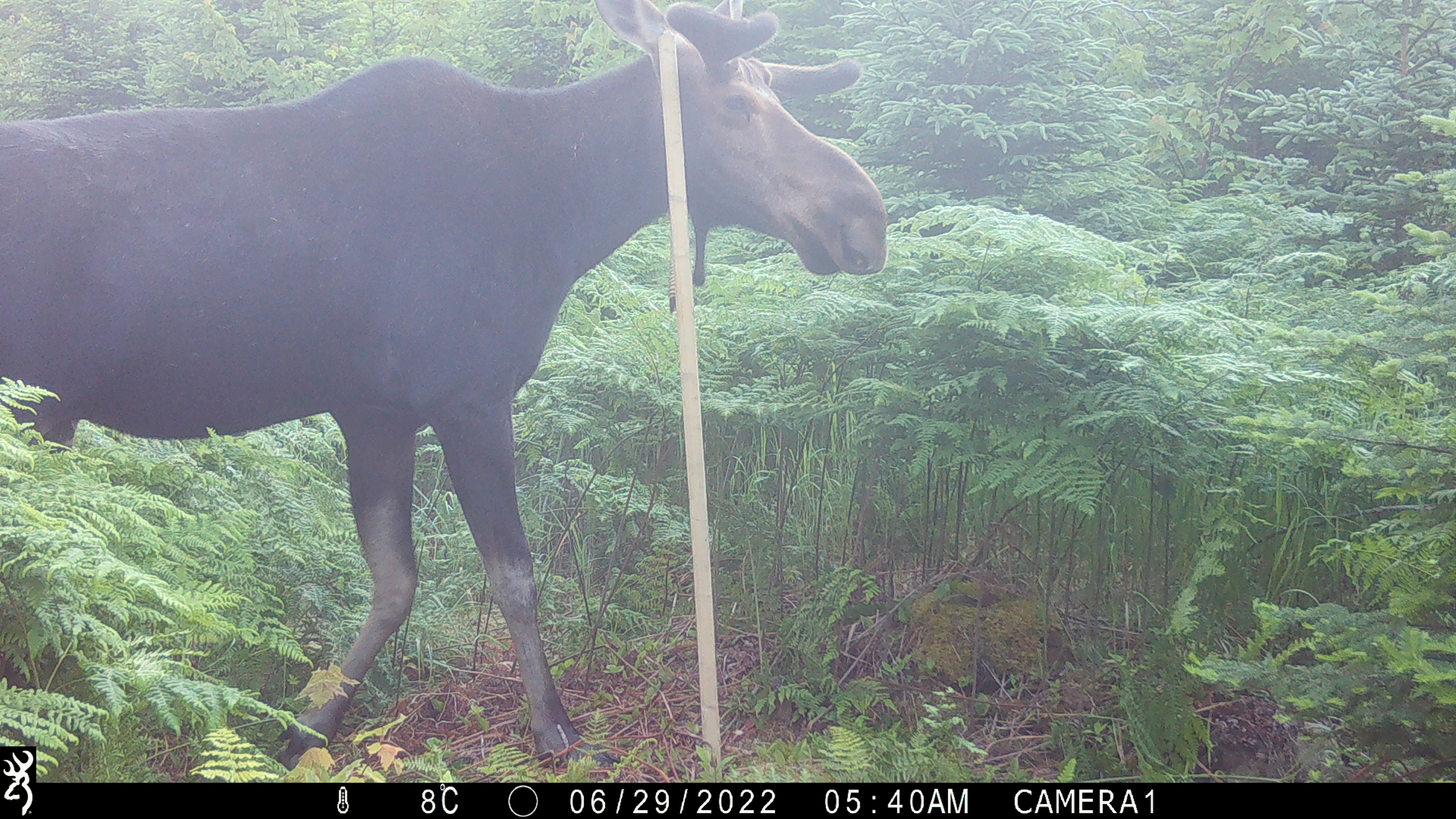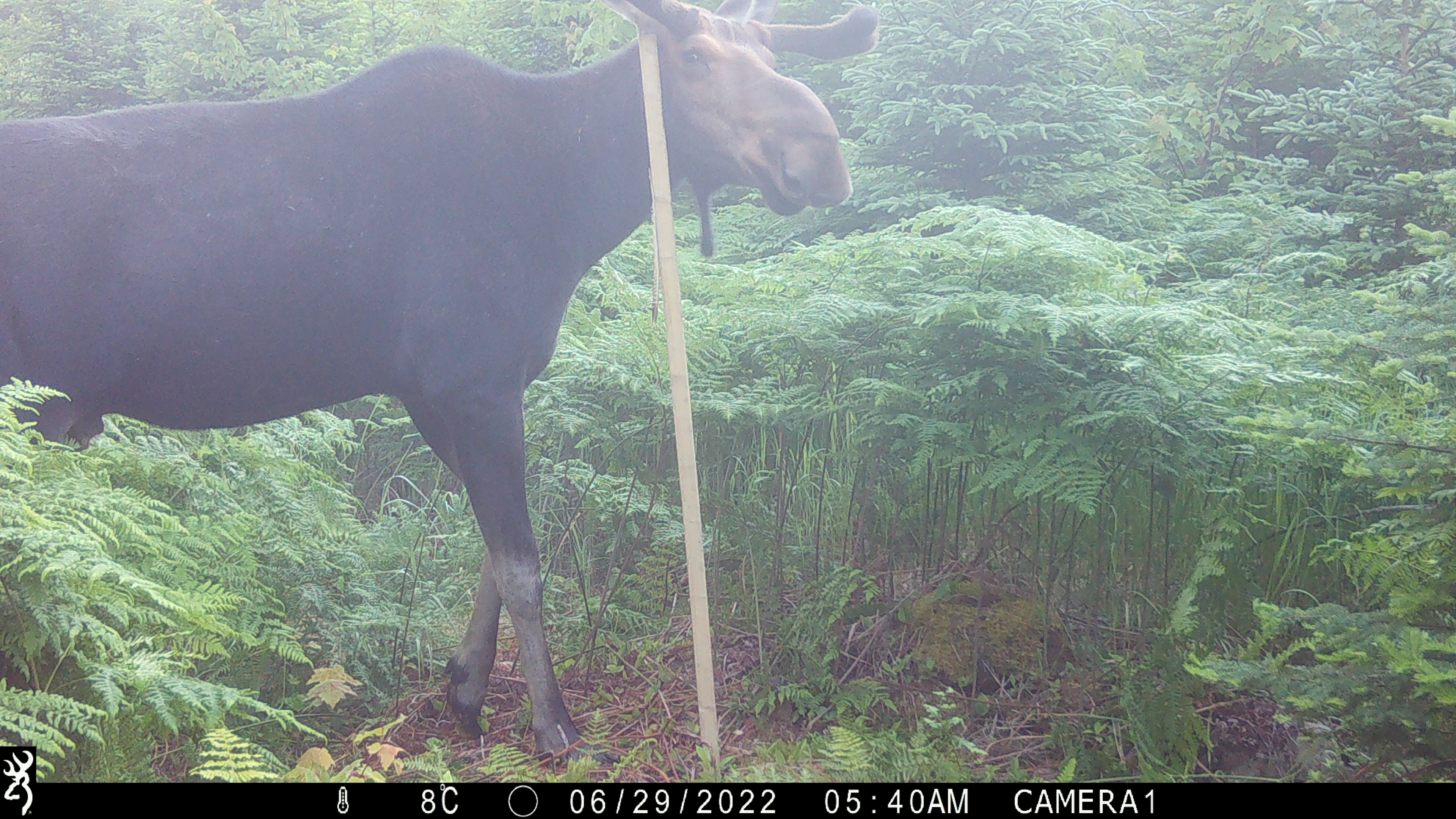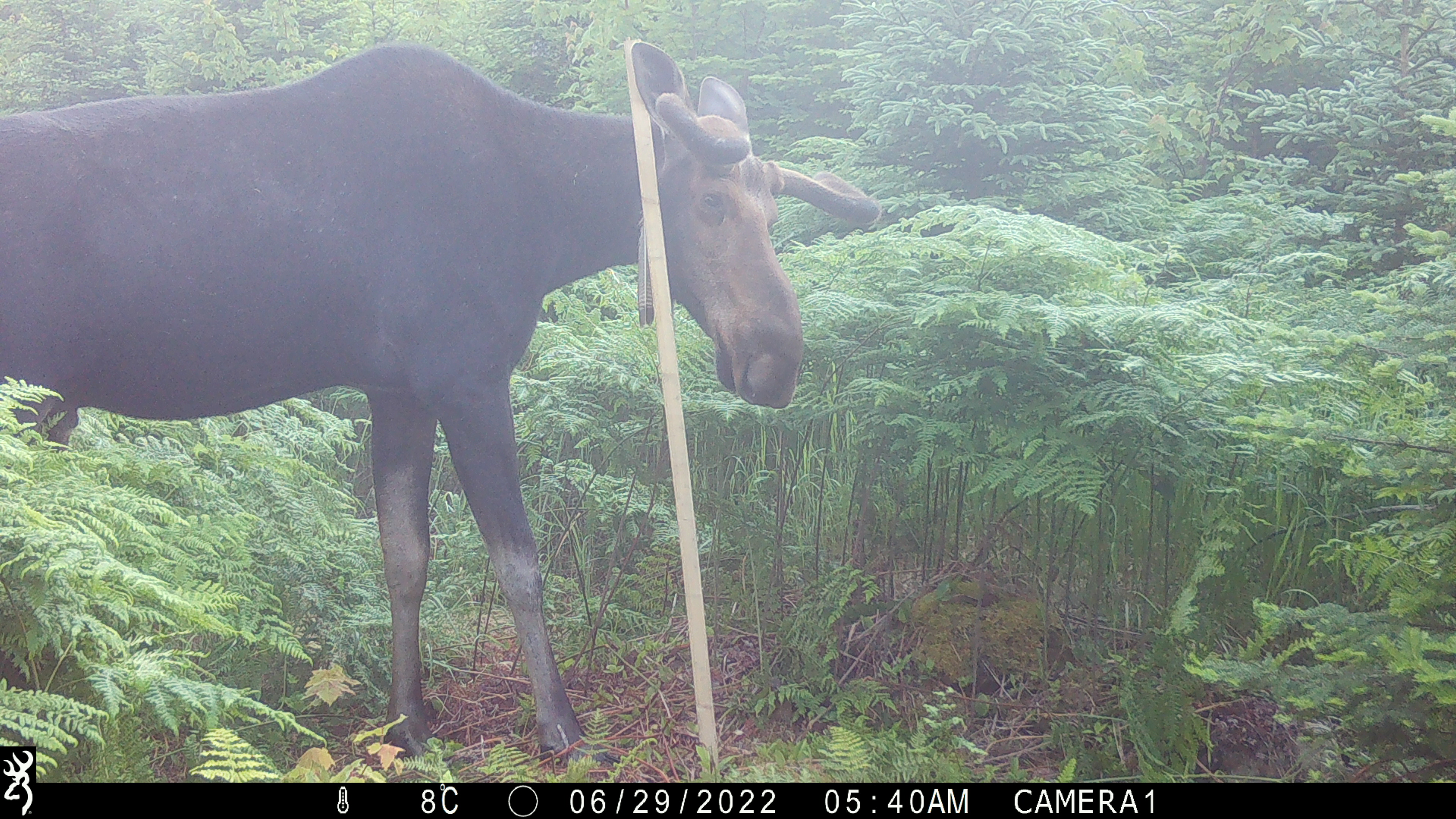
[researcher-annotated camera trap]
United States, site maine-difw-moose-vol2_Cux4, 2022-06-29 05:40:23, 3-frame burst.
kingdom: Animalia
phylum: Chordata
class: Mammalia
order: Artiodactyla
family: Cervidae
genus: Alces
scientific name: Alces alces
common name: moose